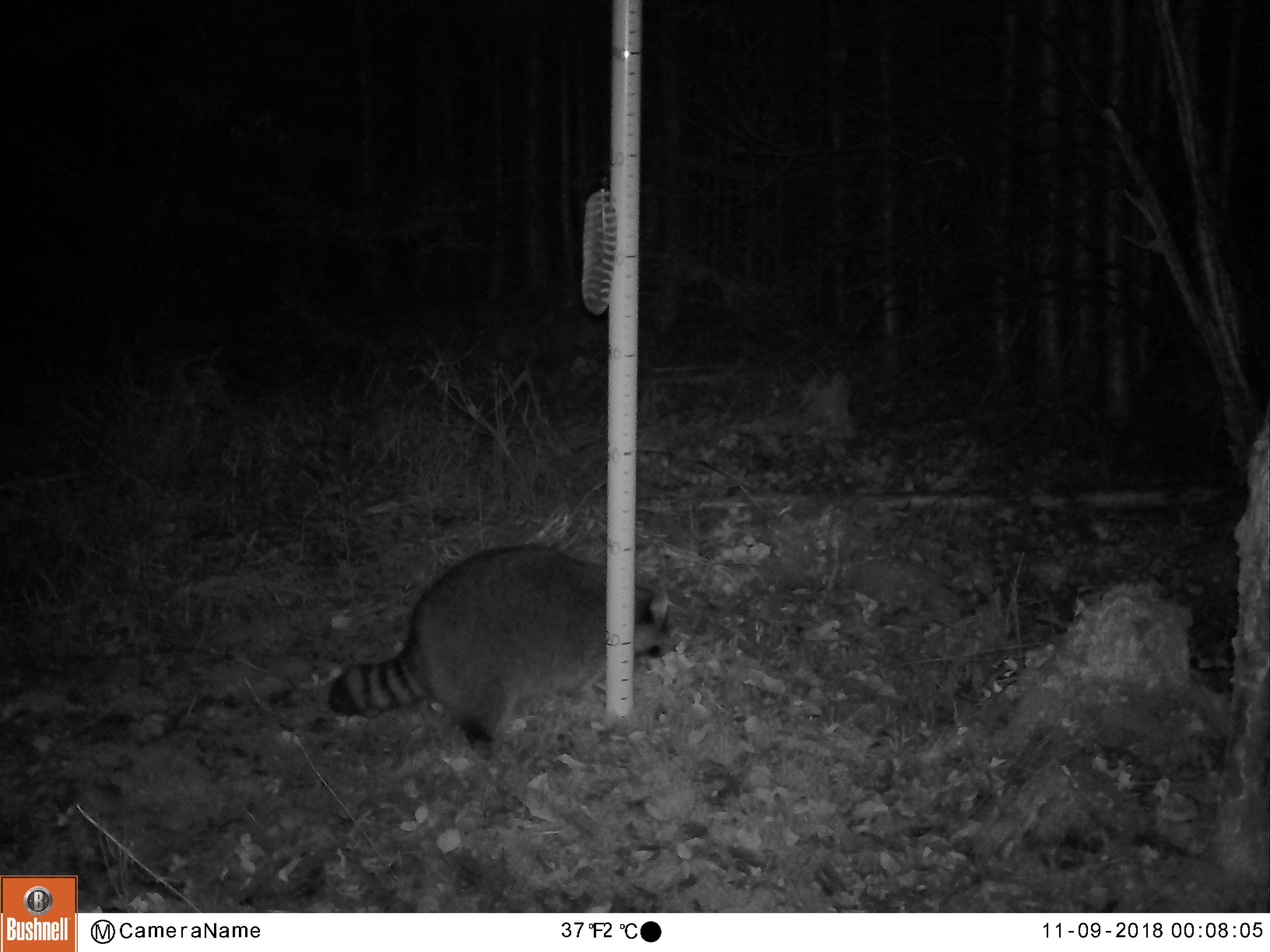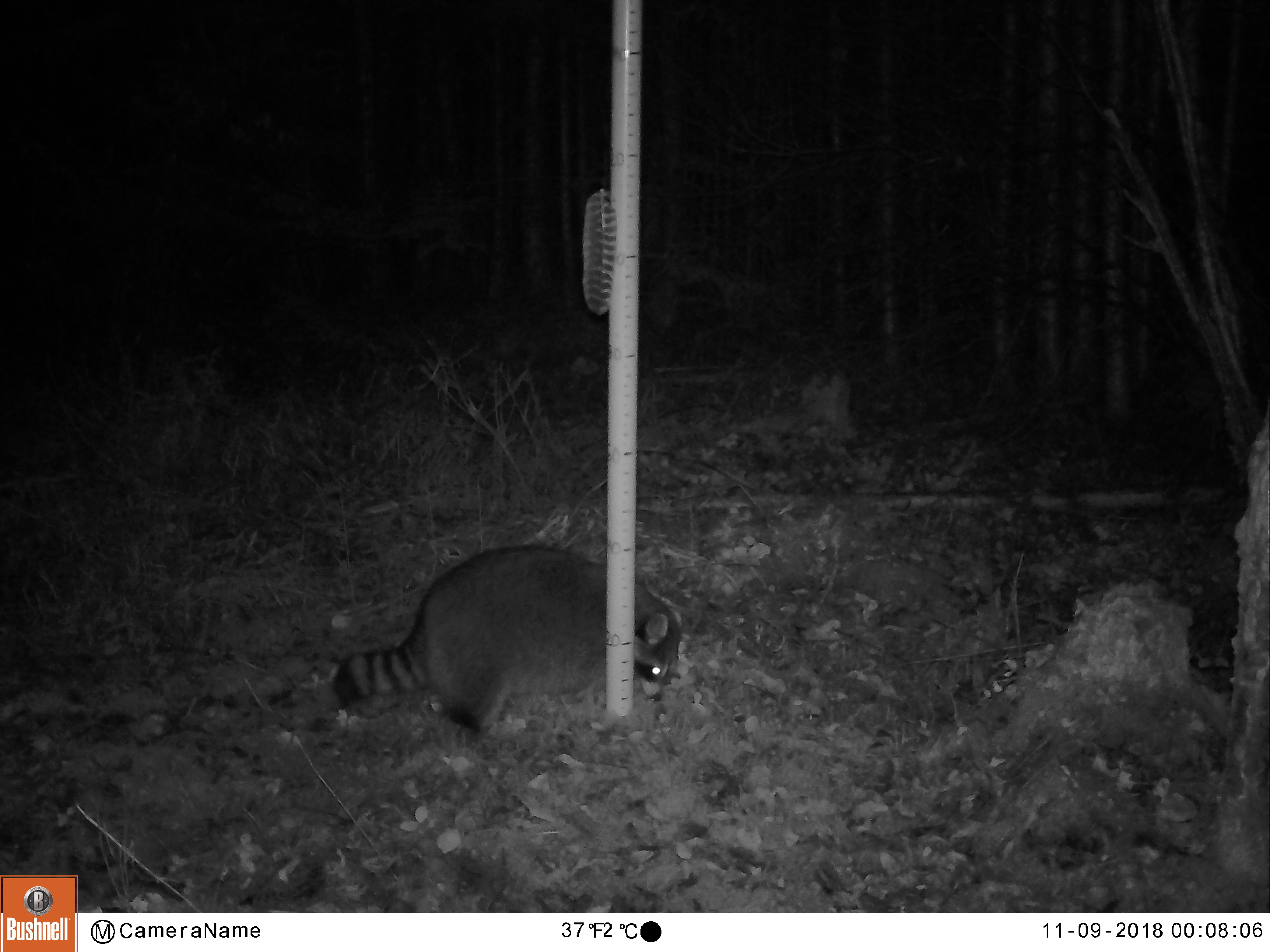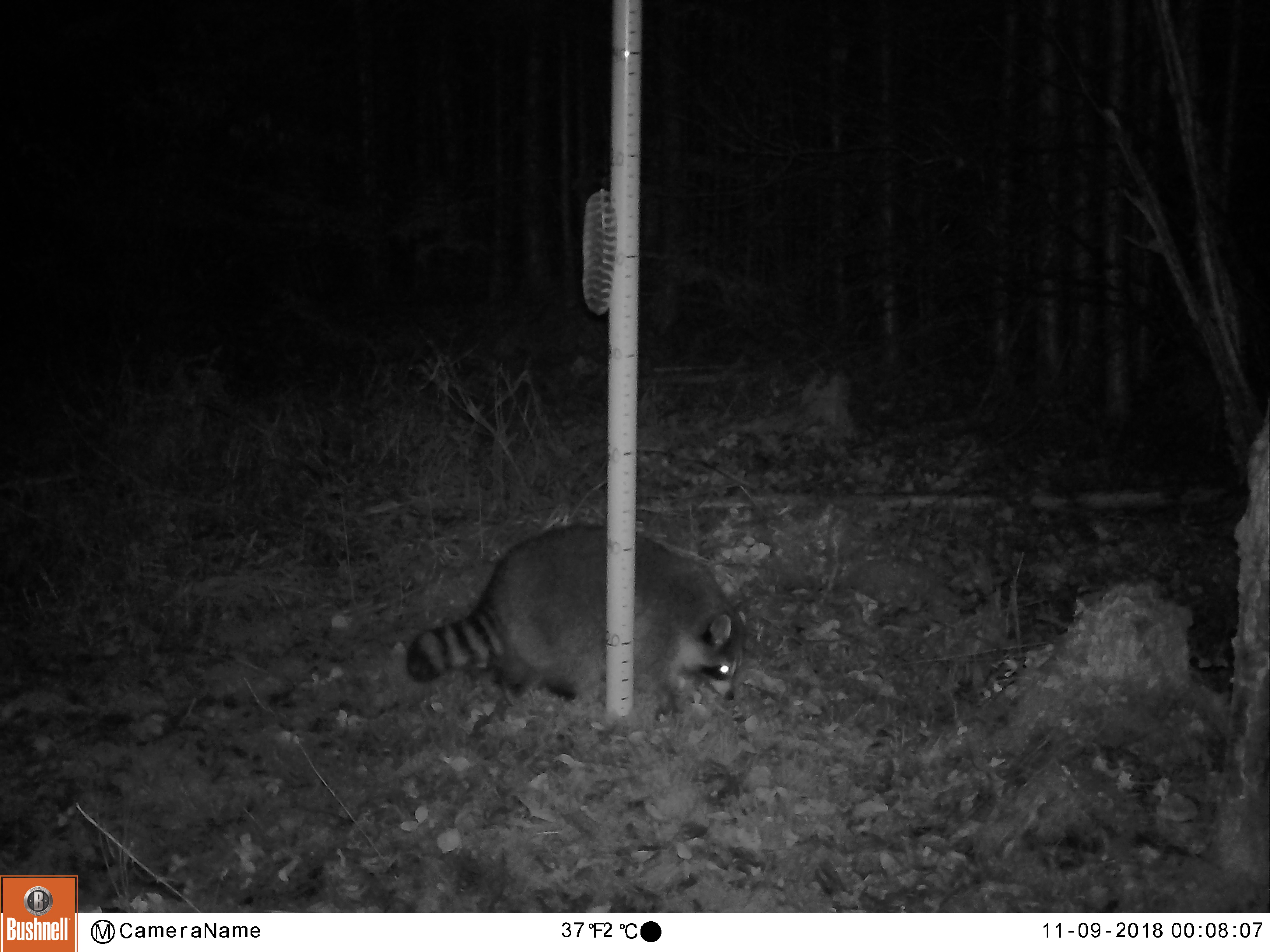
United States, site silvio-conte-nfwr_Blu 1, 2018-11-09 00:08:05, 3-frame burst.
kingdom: Animalia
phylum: Chordata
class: Mammalia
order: Carnivora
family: Procyonidae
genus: Procyon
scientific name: Procyon lotor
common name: raccoon